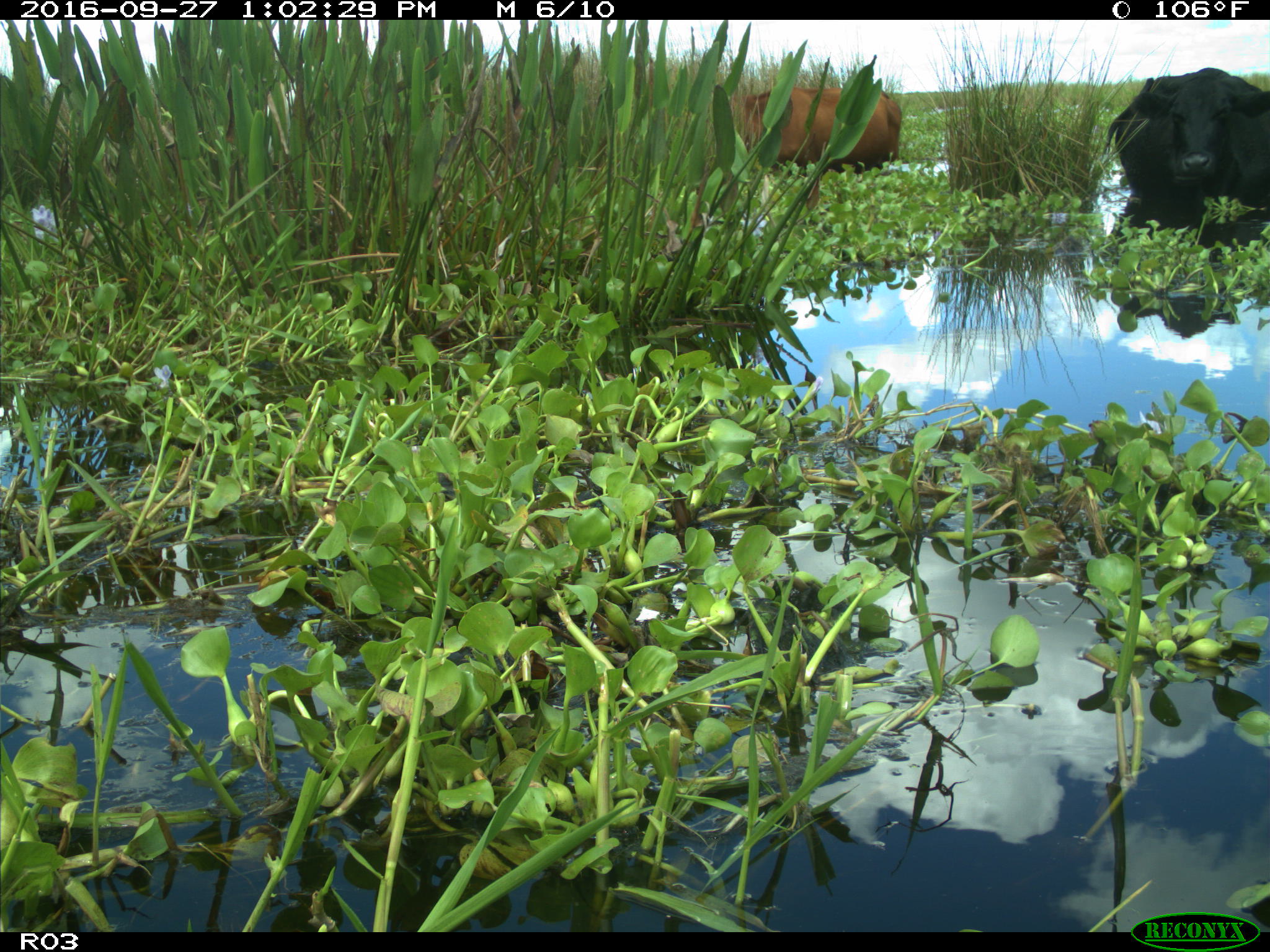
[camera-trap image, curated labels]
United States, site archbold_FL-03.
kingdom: Animalia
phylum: Chordata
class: Mammalia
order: Artiodactyla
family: Bovidae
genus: Bos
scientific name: Bos taurus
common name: domestic cow